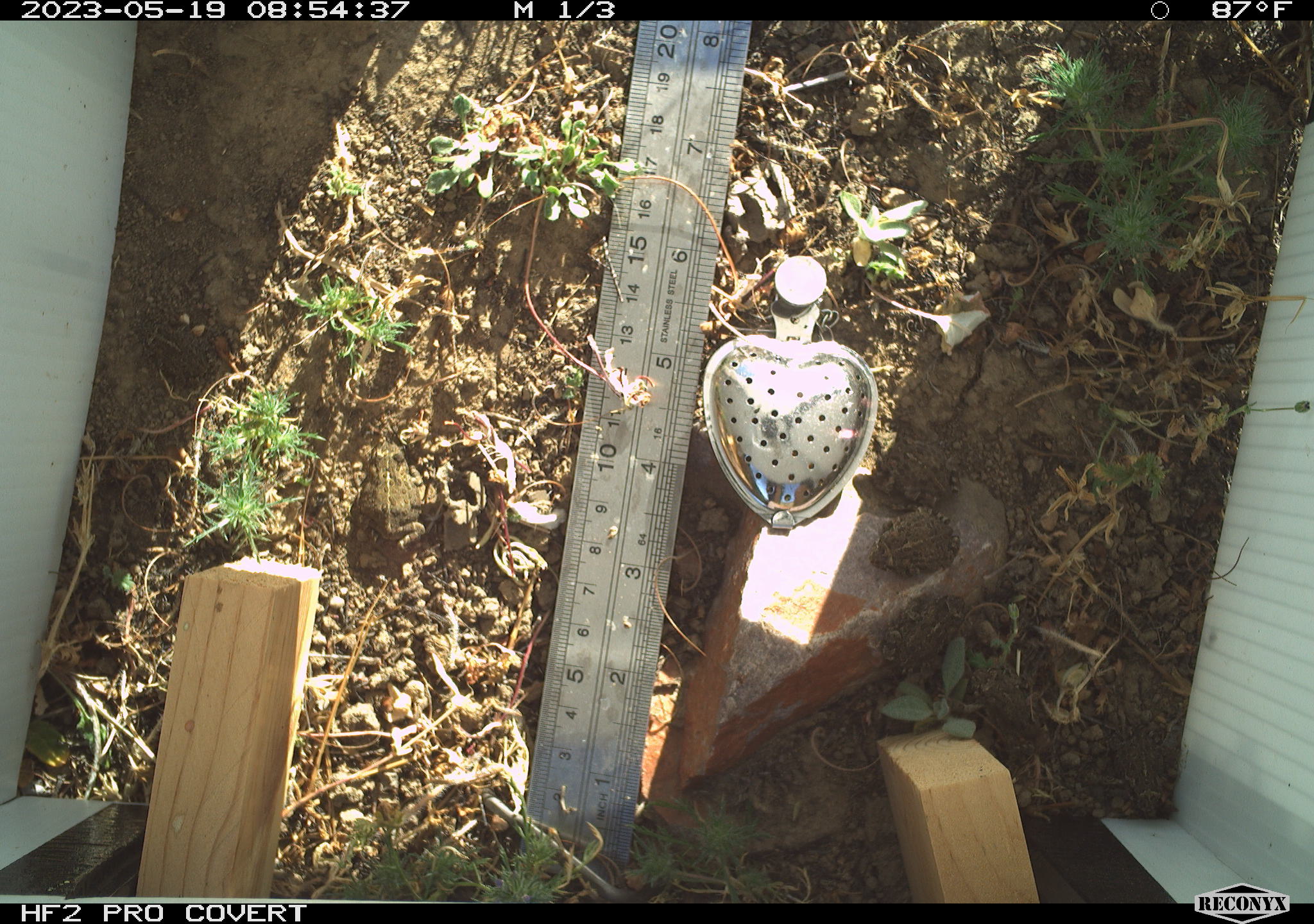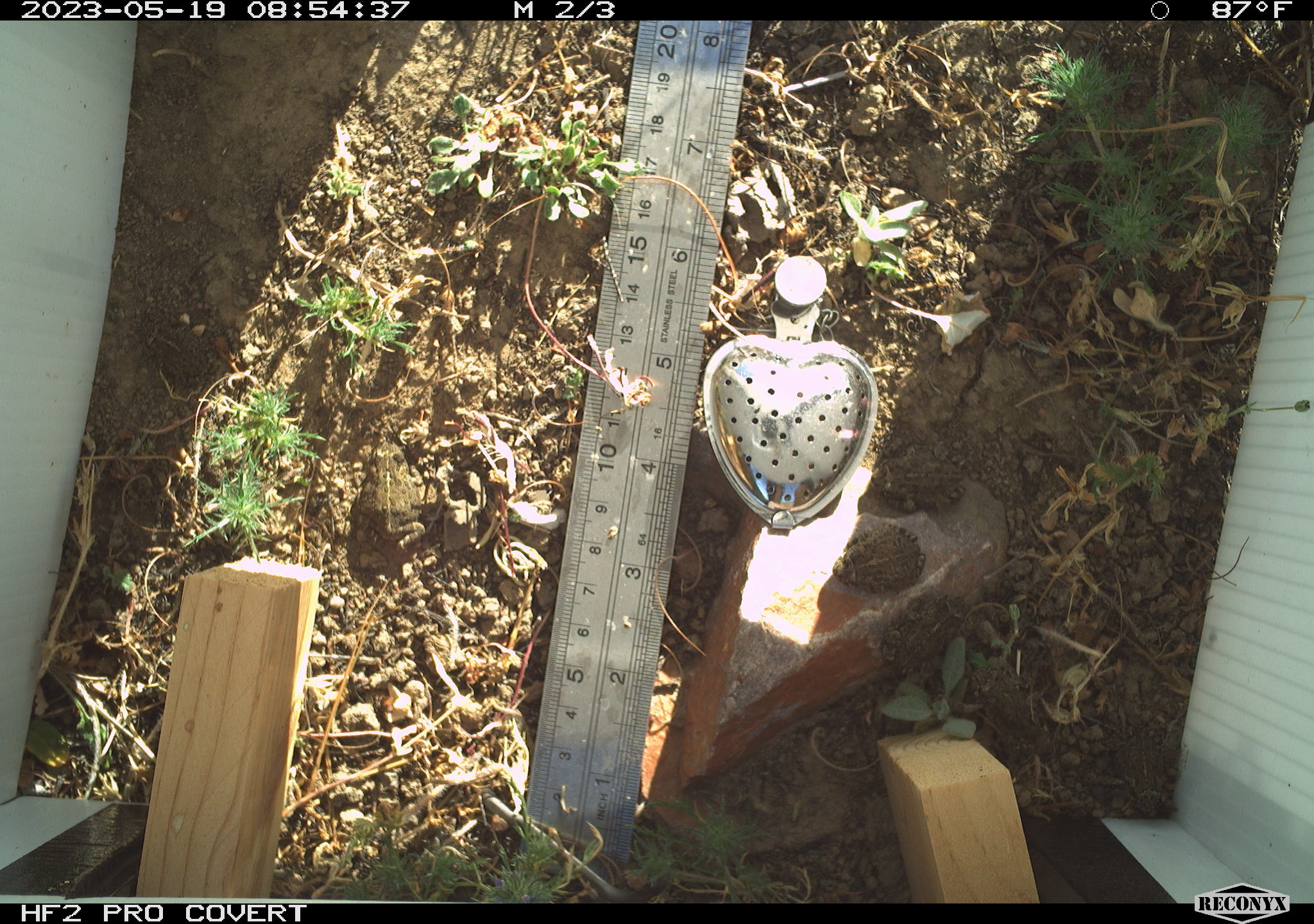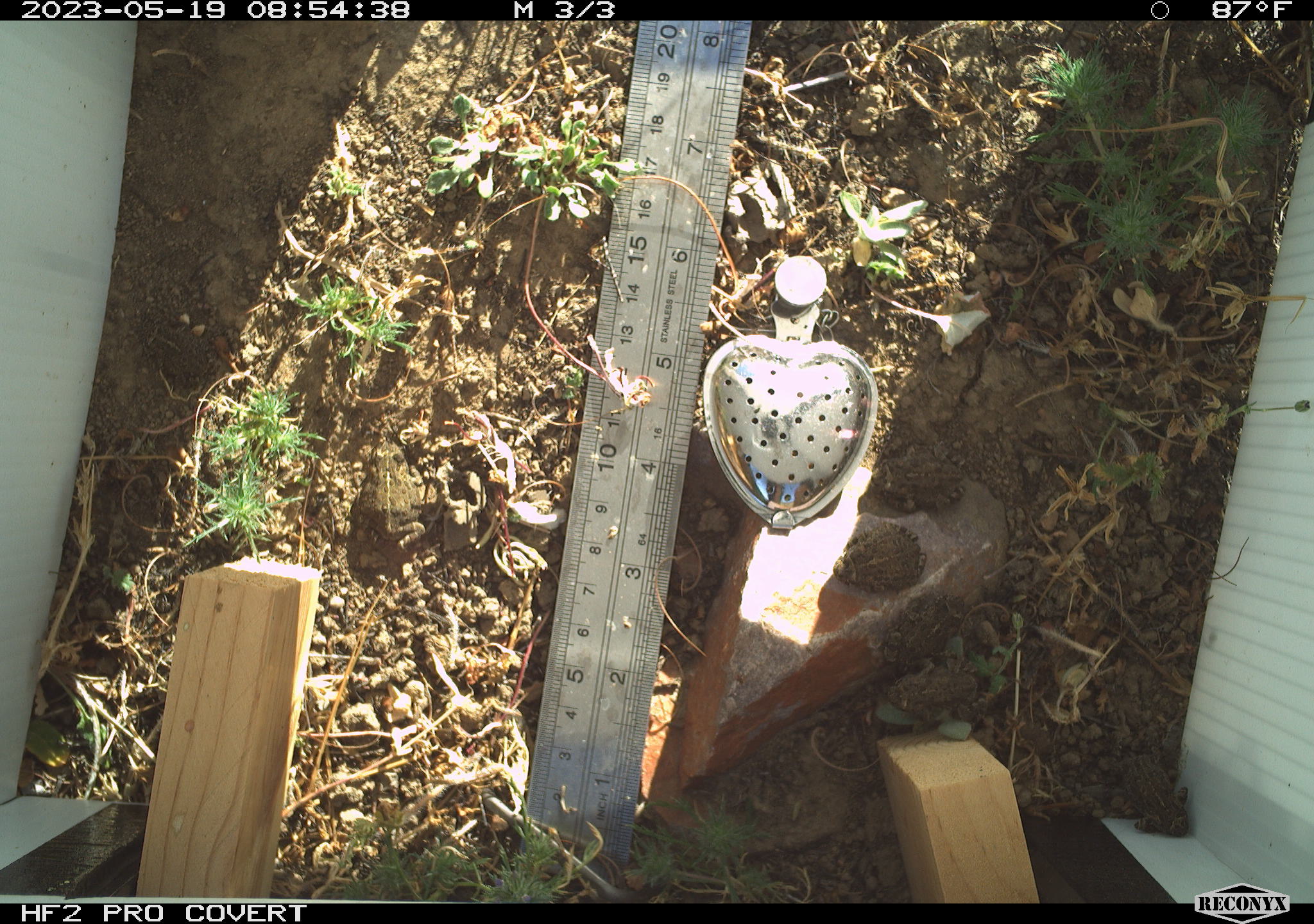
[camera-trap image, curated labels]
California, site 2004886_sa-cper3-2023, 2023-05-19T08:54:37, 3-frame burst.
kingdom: Animalia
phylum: Chordata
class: Amphibia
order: Anura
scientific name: Anura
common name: frogs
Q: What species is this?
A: Frogs (Anura).